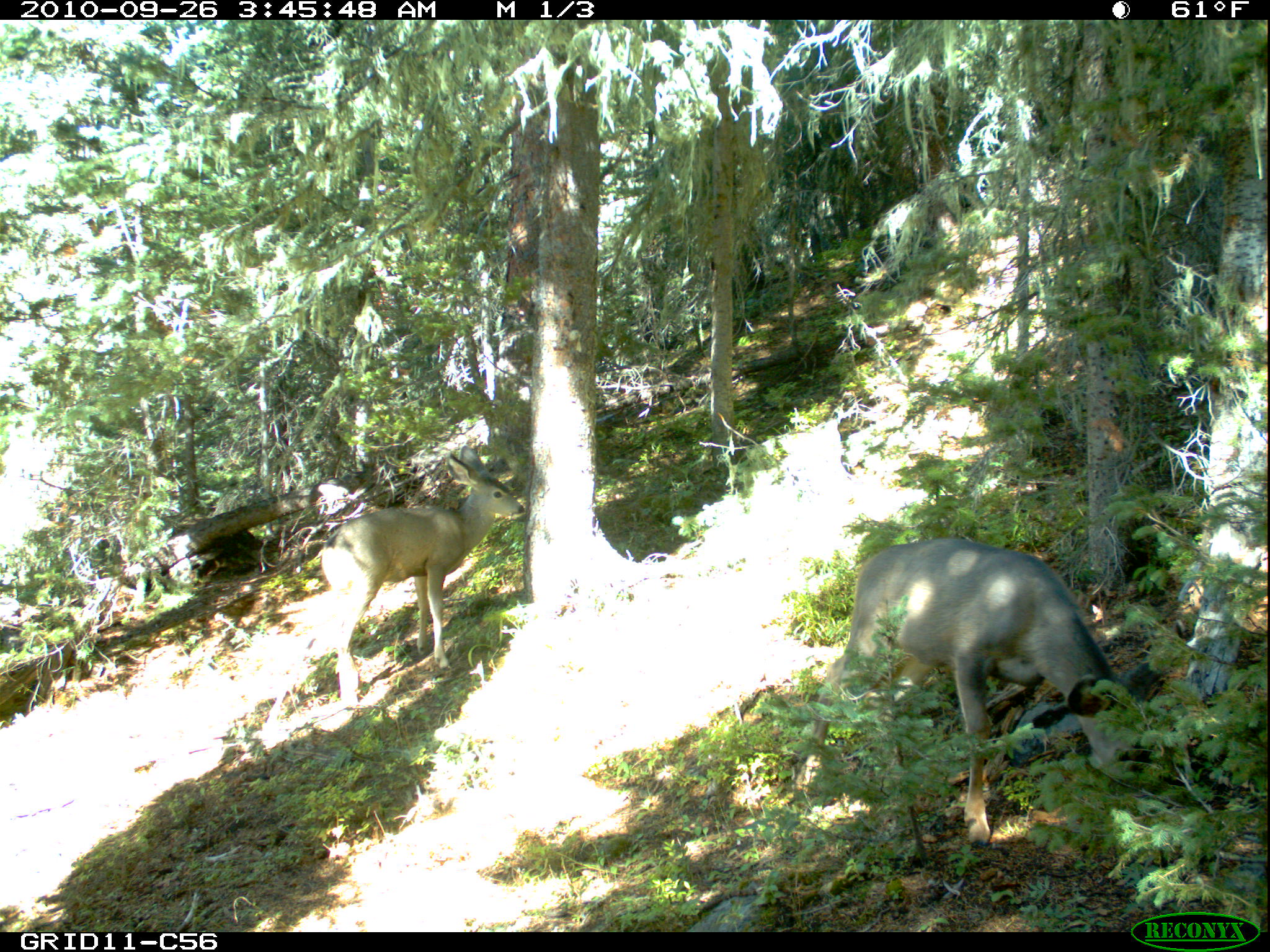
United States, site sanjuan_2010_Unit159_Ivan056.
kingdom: Animalia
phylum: Chordata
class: Mammalia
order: Artiodactyla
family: Cervidae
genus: Odocoileus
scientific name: Odocoileus hemionus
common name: mule deer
Odocoileus hemionus (mule deer).